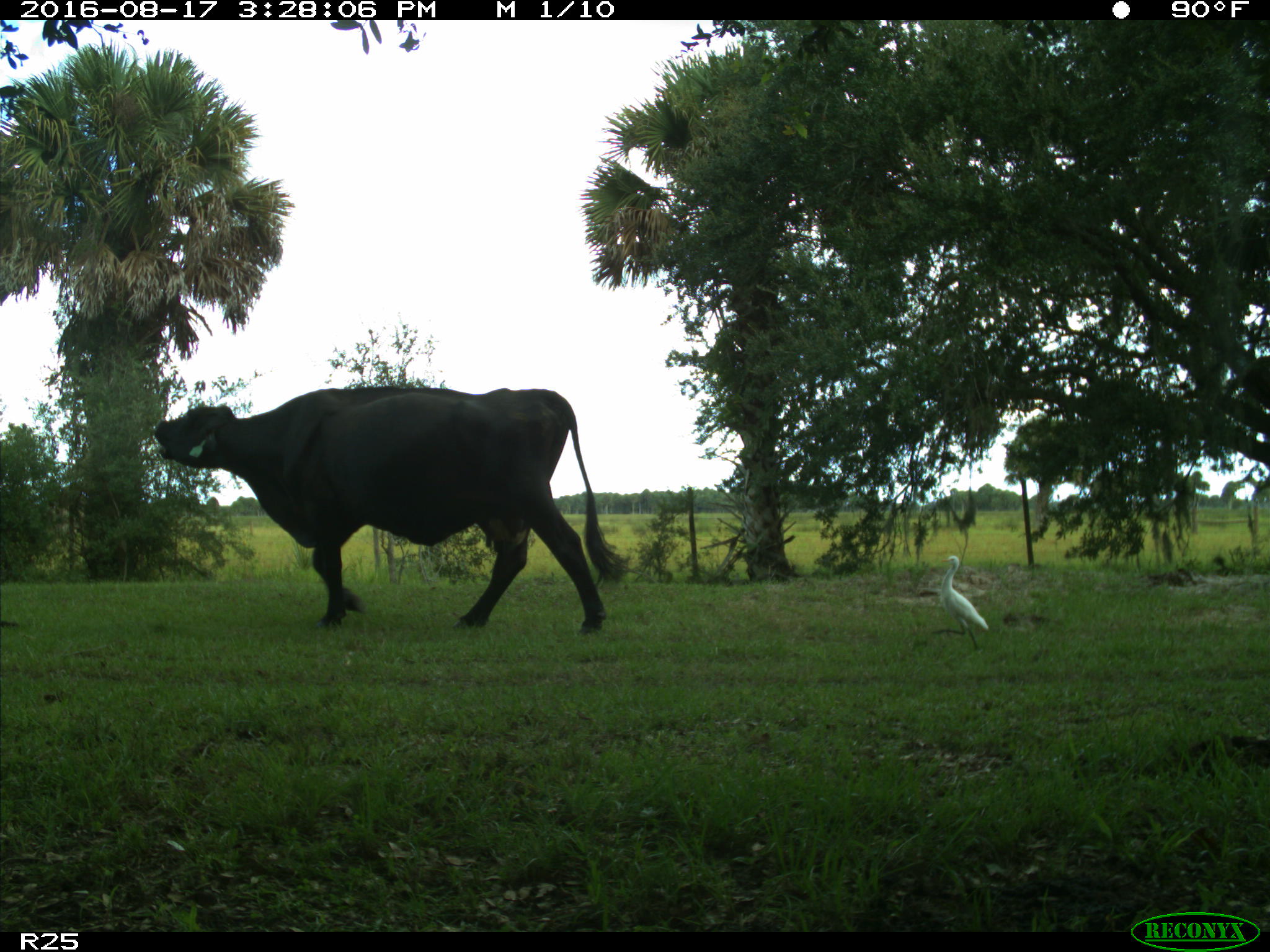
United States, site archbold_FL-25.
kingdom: Animalia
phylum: Chordata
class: Mammalia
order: Artiodactyla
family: Bovidae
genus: Bos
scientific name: Bos taurus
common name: domestic cow